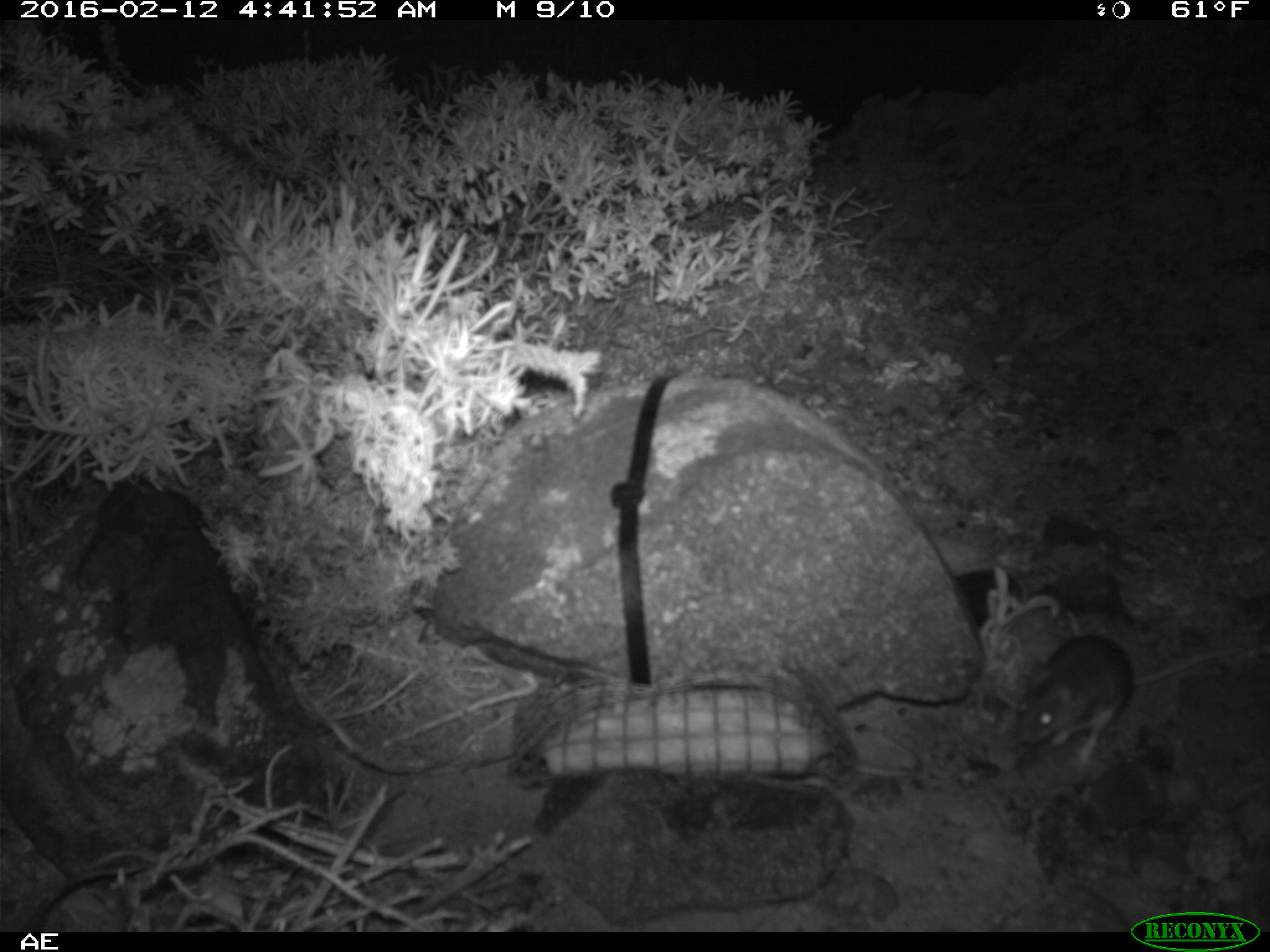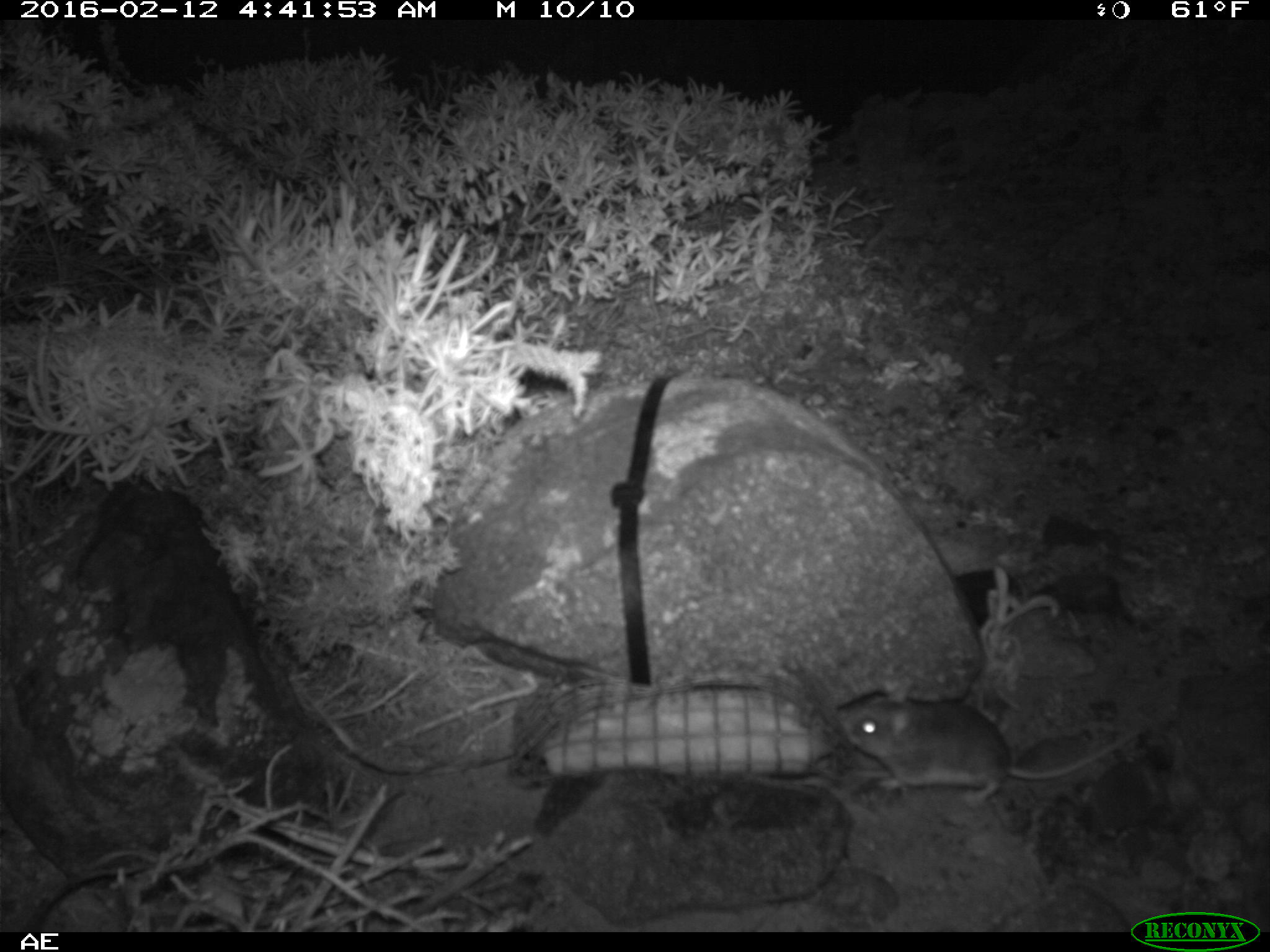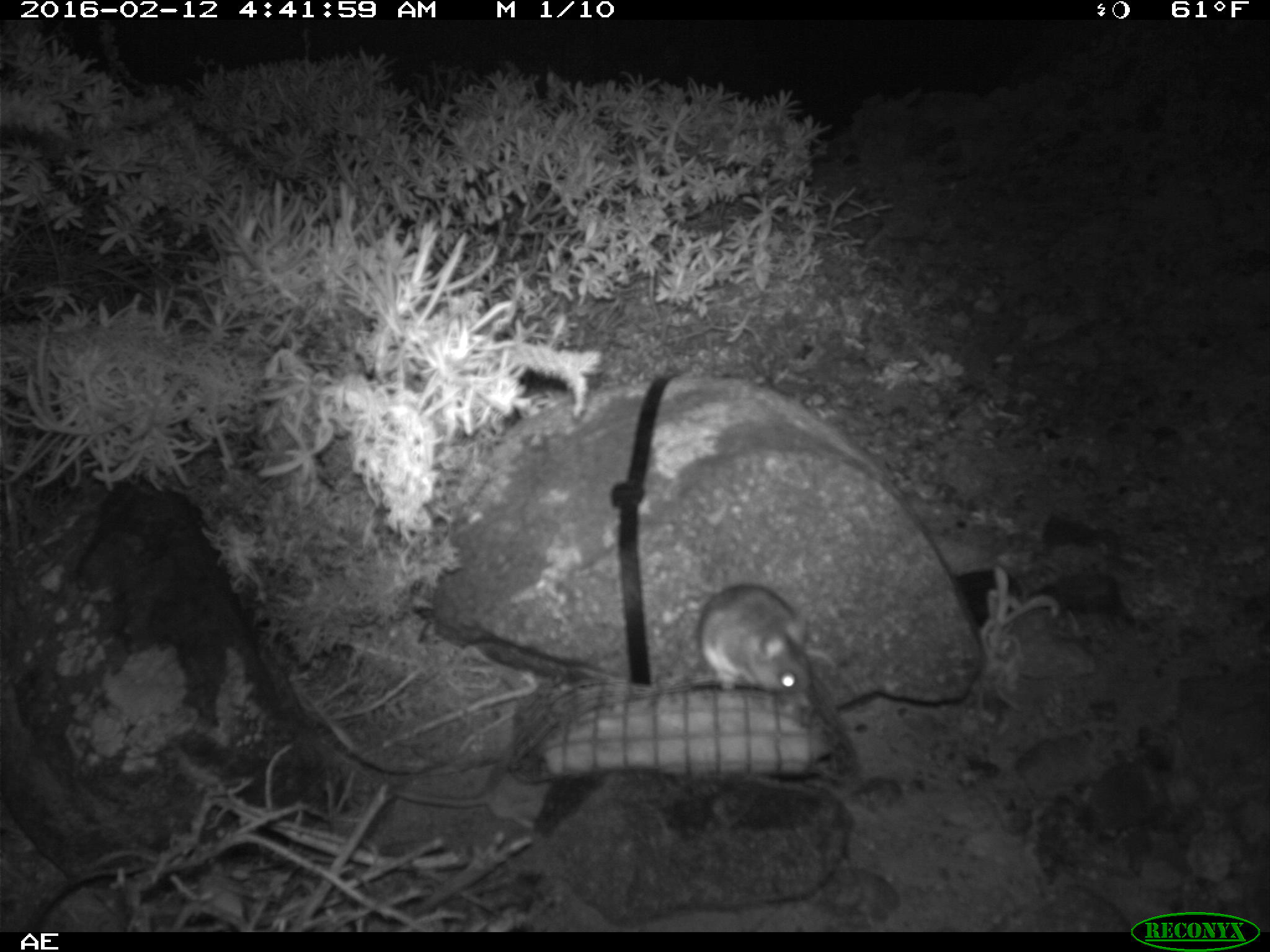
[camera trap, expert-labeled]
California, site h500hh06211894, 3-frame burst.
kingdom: Animalia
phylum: Chordata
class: Mammalia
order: Rodentia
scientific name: Rodentia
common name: rodent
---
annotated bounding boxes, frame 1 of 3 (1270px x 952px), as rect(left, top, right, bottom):
rodent: rect(1014, 633, 1252, 767)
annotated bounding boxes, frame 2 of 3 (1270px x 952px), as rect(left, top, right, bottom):
rodent: rect(836, 679, 1142, 804)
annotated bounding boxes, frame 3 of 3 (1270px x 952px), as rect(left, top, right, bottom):
rodent: rect(694, 583, 832, 702); rect(391, 759, 557, 827)